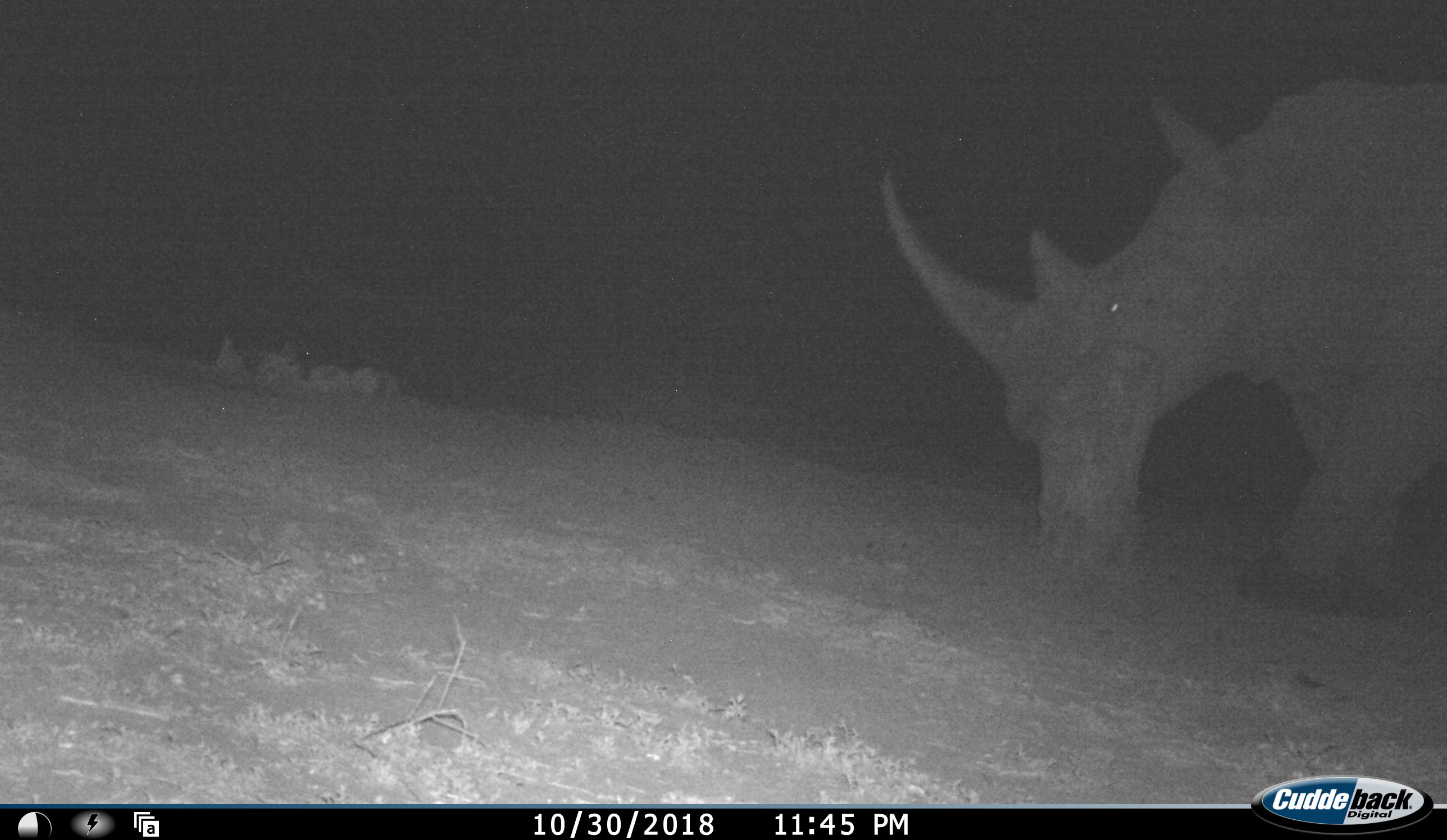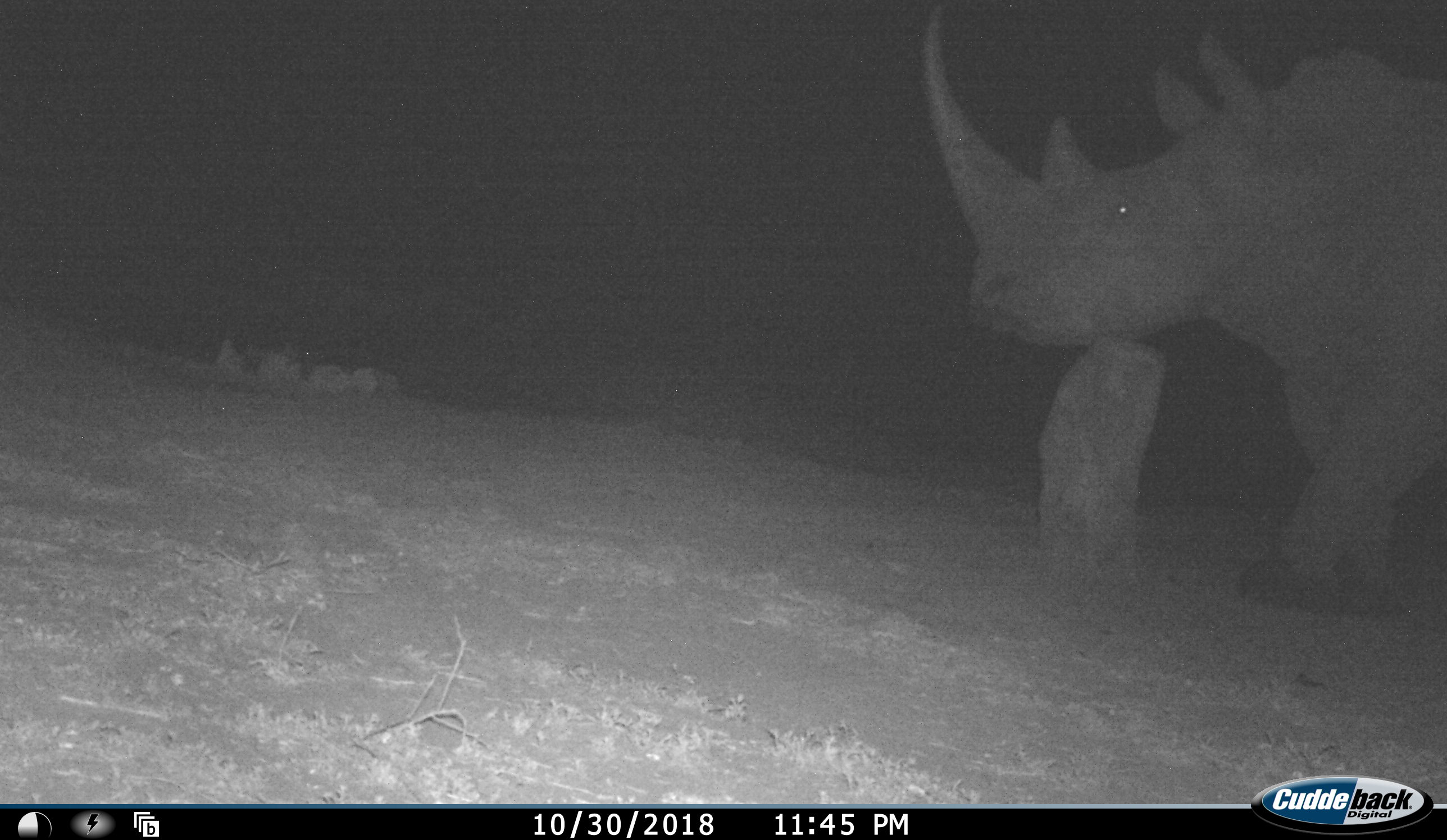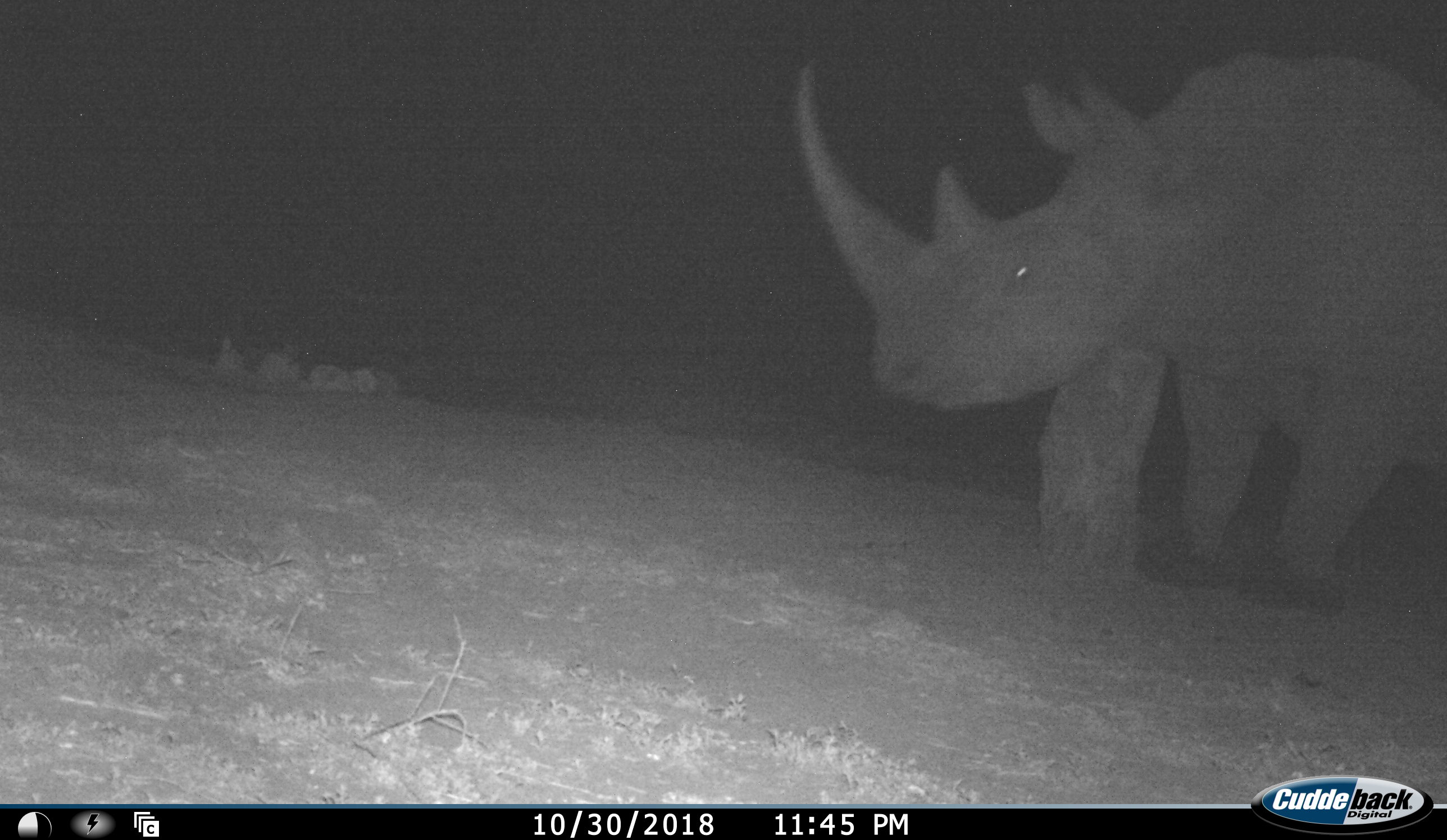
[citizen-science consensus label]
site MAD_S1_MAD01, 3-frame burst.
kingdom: Animalia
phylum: Chordata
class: Mammalia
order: Perissodactyla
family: Rhinocerotidae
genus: Diceros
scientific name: Diceros bicornis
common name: black rhinoceros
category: rhinocerosblack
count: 1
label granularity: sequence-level